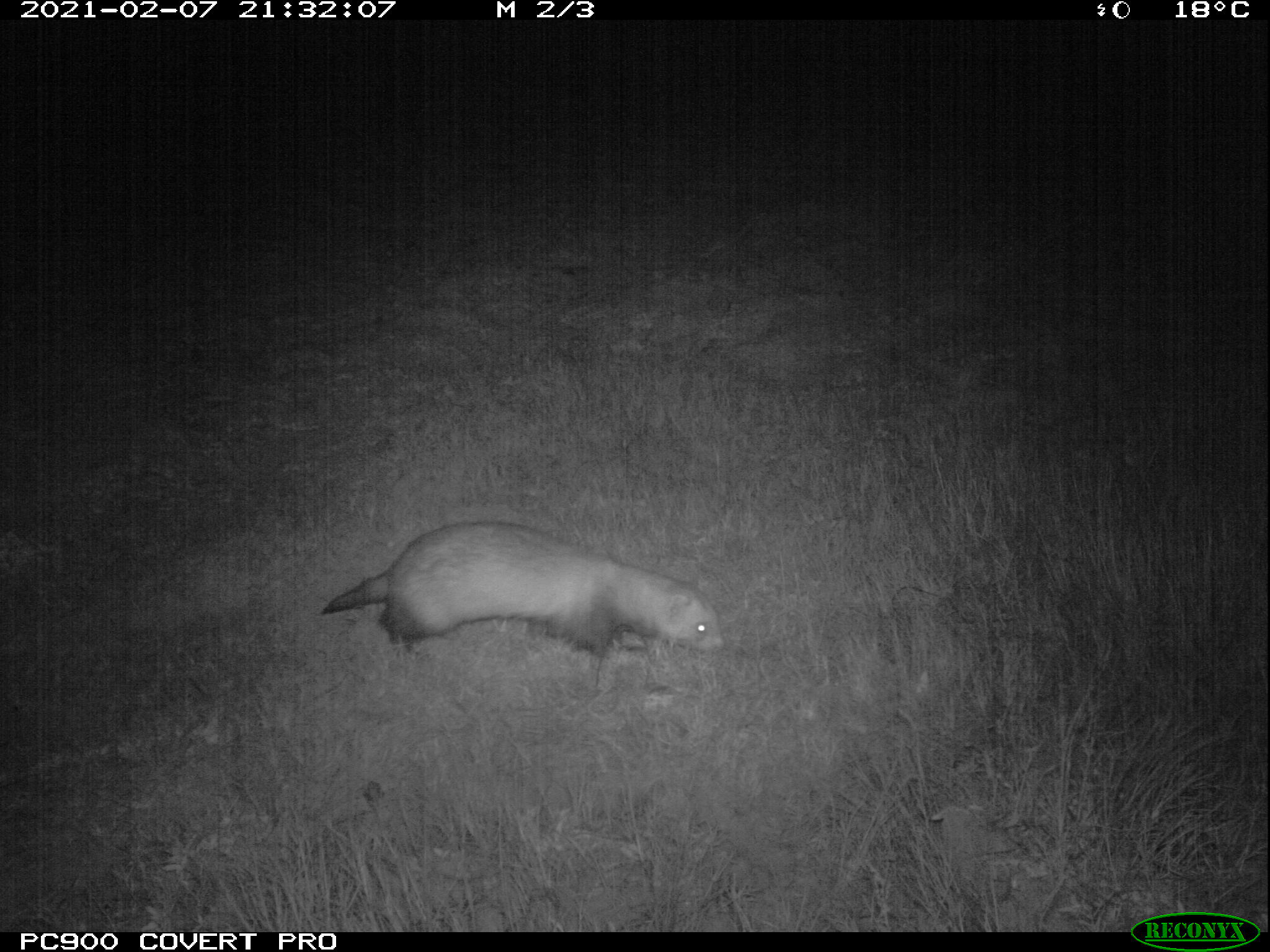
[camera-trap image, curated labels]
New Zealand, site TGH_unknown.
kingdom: Animalia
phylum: Chordata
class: Mammalia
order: Carnivora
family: Mustelidae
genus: Mustela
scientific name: Mustela furo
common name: ferret